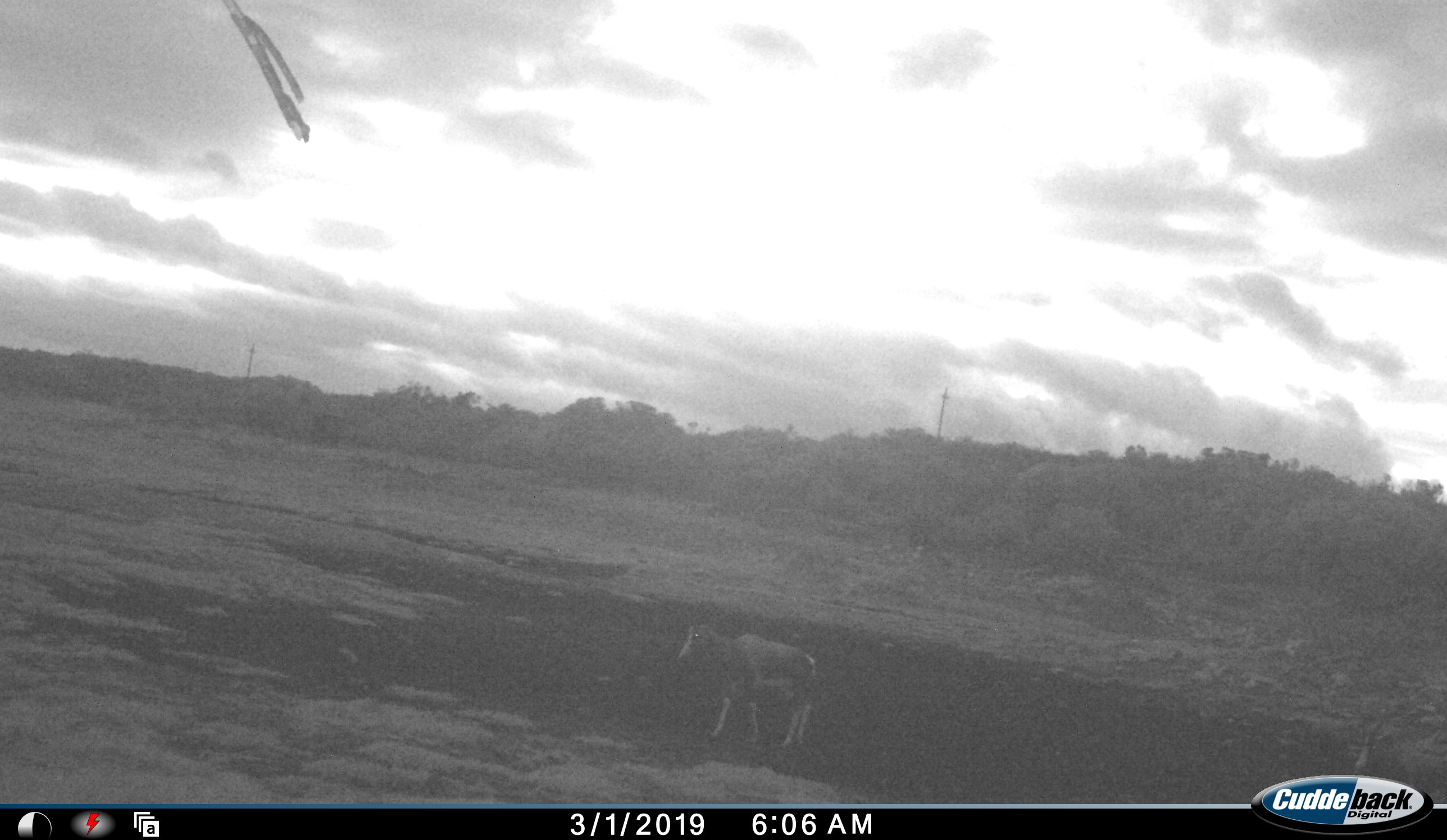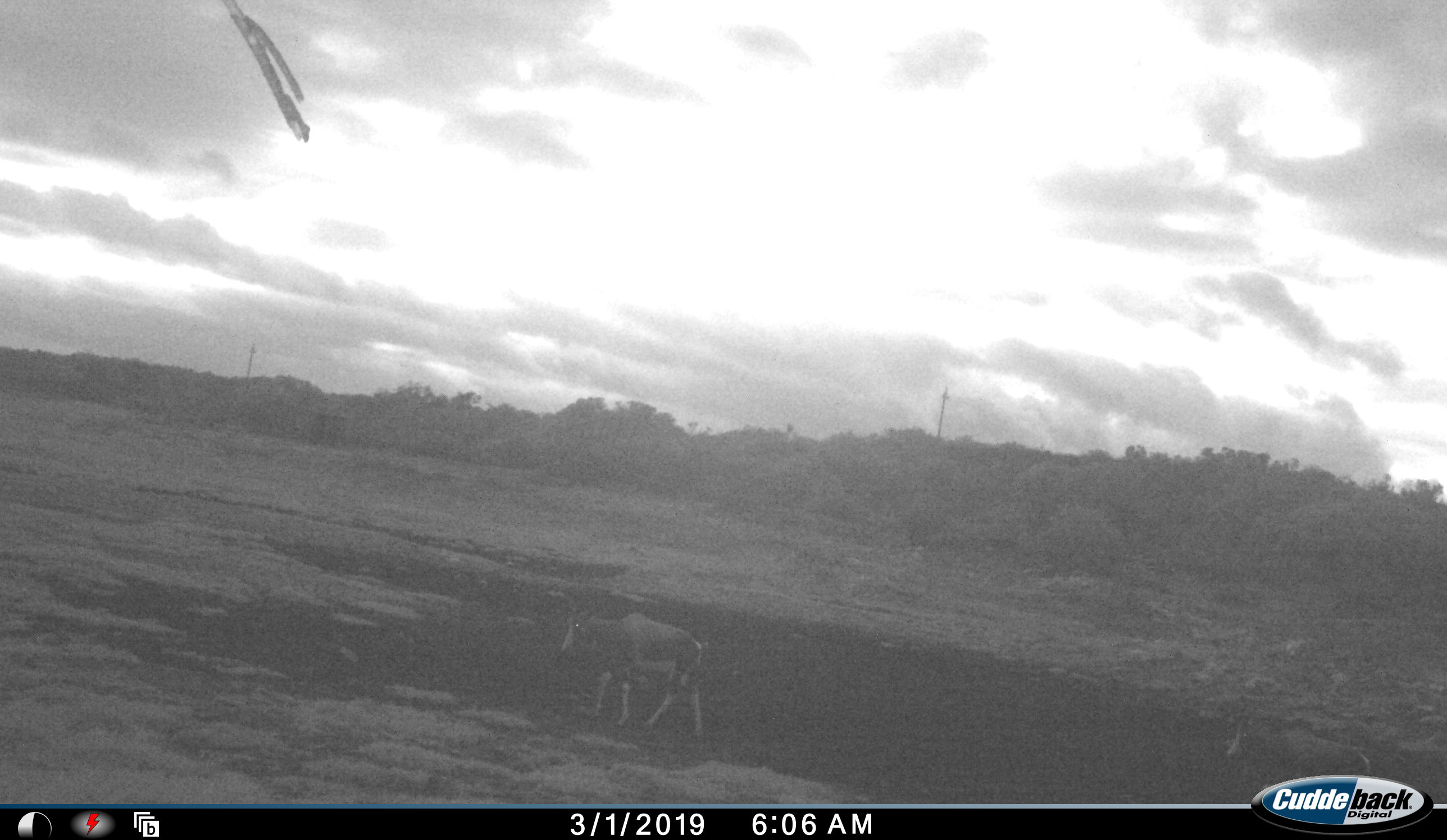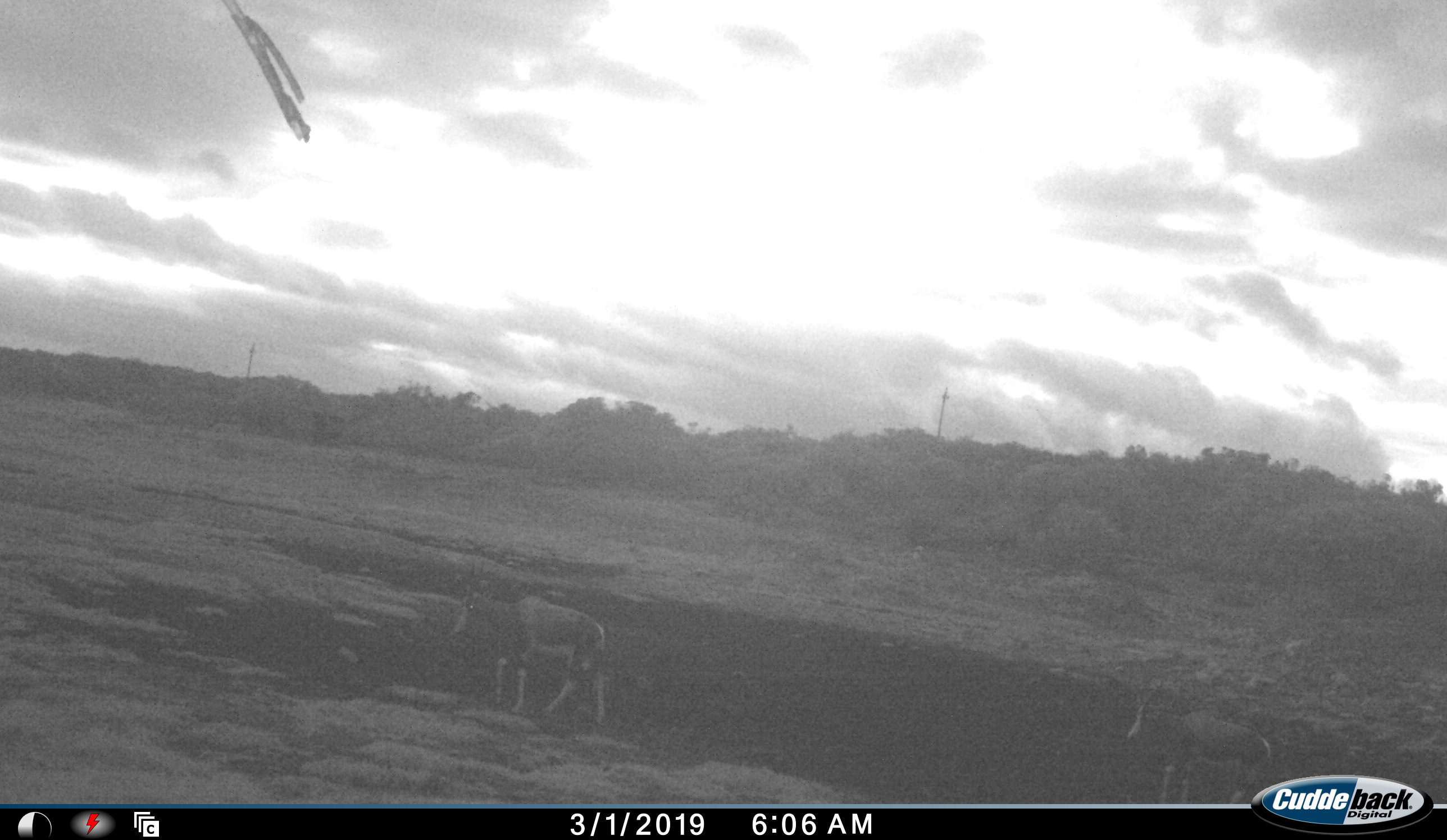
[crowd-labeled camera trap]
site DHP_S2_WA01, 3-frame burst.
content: unidentified animal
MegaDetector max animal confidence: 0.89